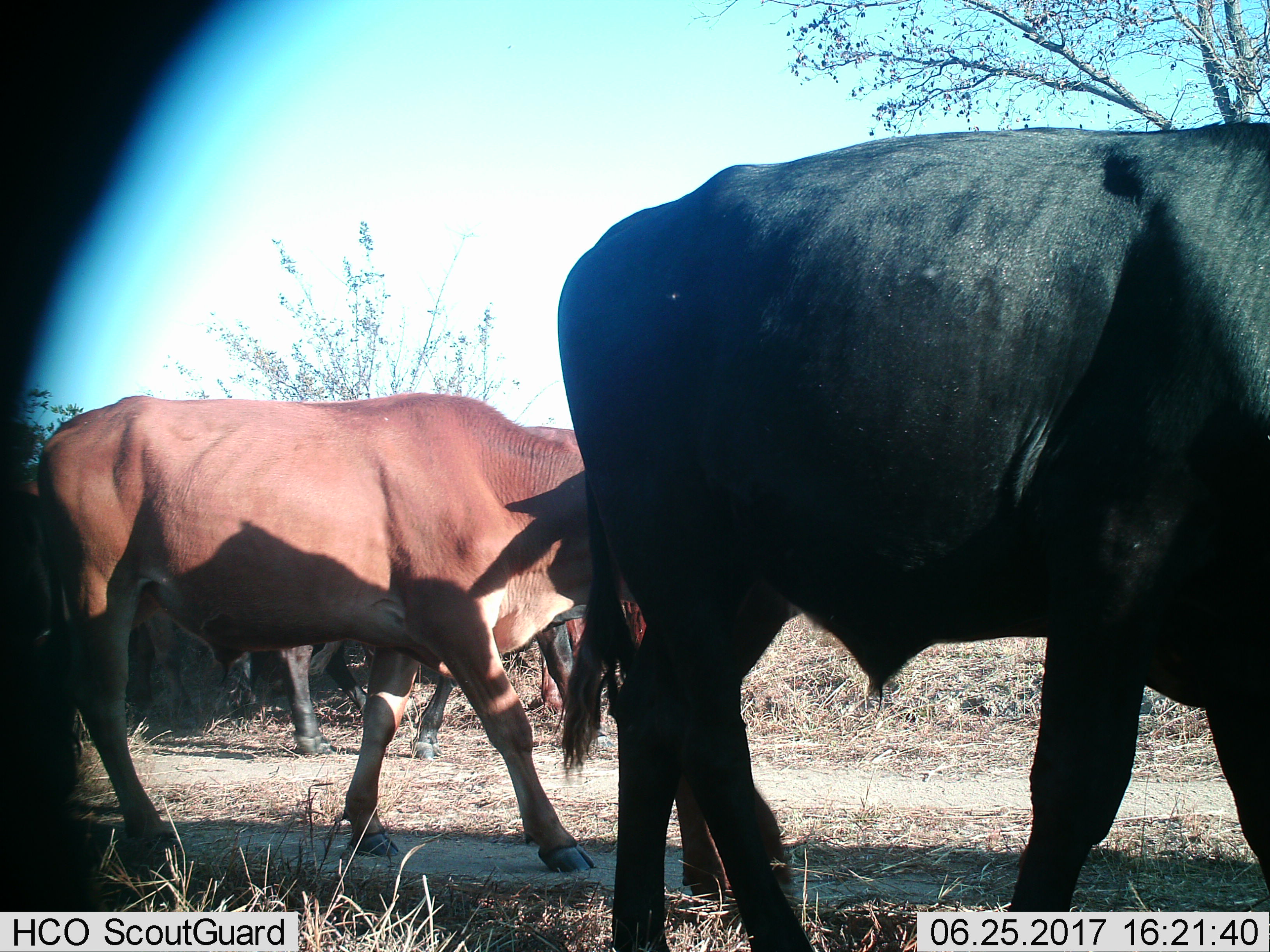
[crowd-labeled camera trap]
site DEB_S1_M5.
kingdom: Animalia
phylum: Chordata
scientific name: Vertebrata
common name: domestic animal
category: domesticanimal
Domesticanimal (domestic animal) (Vertebrata), count 5. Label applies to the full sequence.